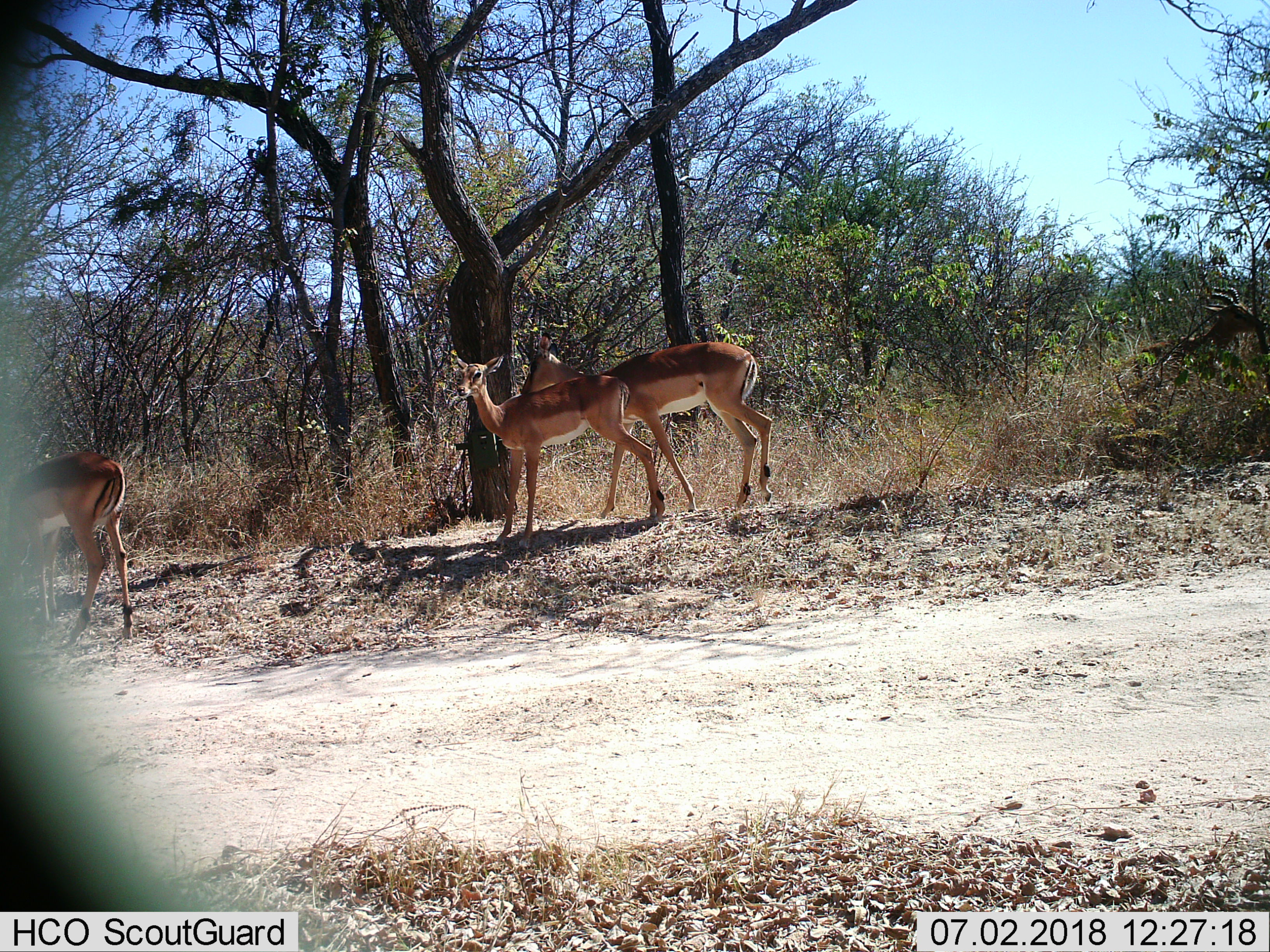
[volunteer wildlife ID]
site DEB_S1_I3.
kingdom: Animalia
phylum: Chordata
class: Mammalia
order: Artiodactyla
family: Bovidae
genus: Aepyceros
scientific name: Aepyceros melampus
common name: impala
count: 3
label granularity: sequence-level